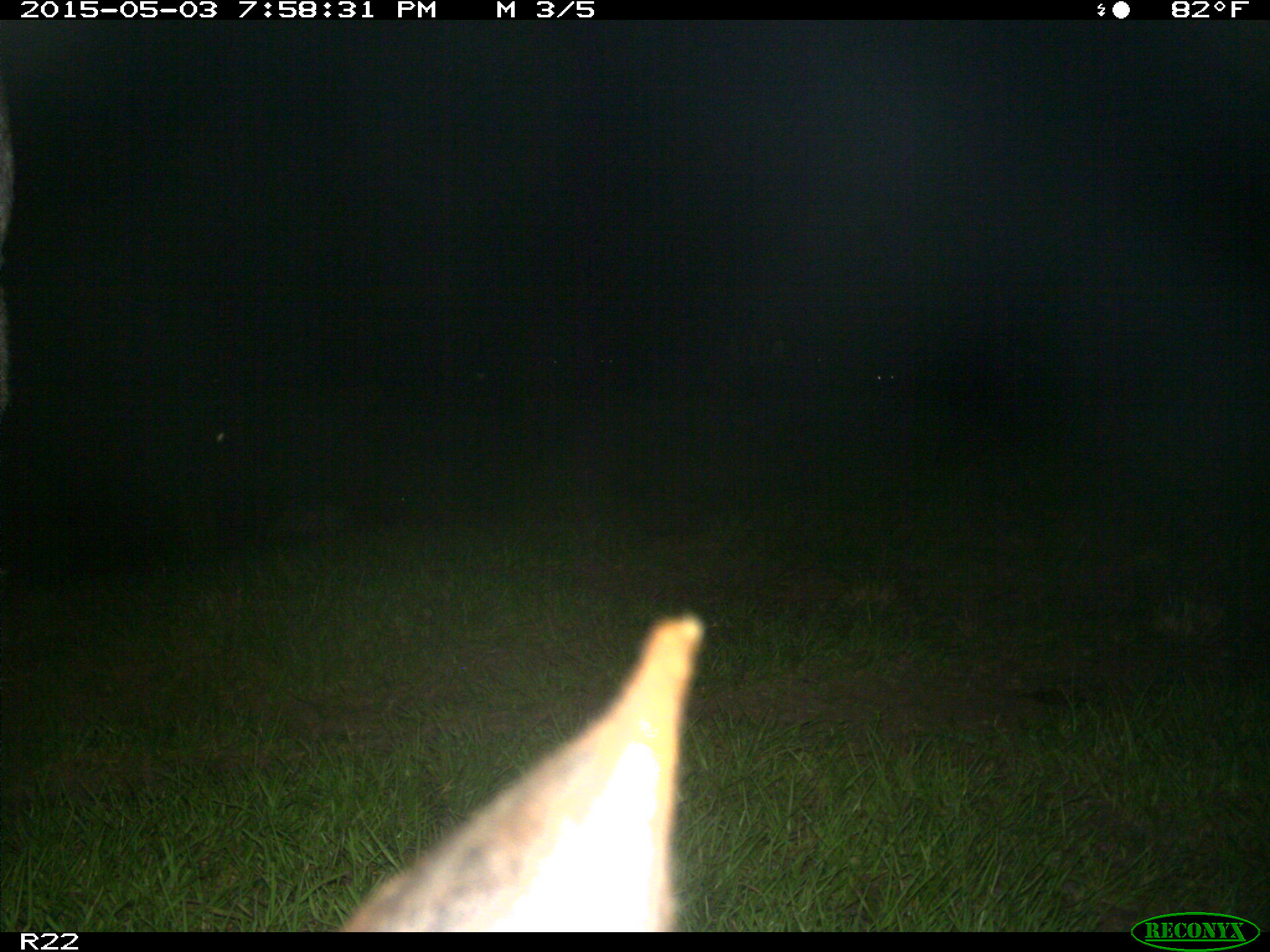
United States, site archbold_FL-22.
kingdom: Animalia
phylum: Chordata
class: Mammalia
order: Artiodactyla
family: Bovidae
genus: Bos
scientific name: Bos taurus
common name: domestic cow